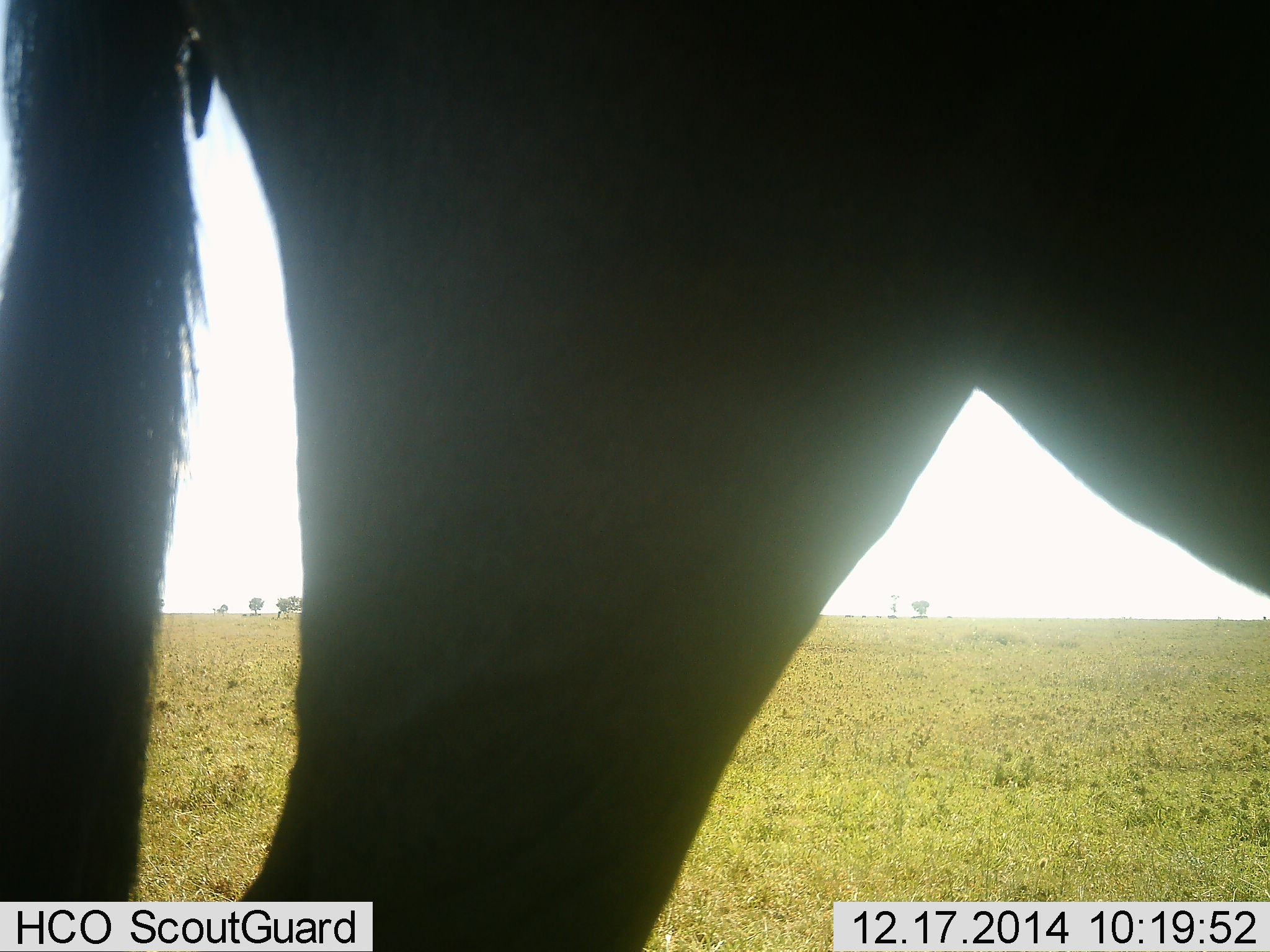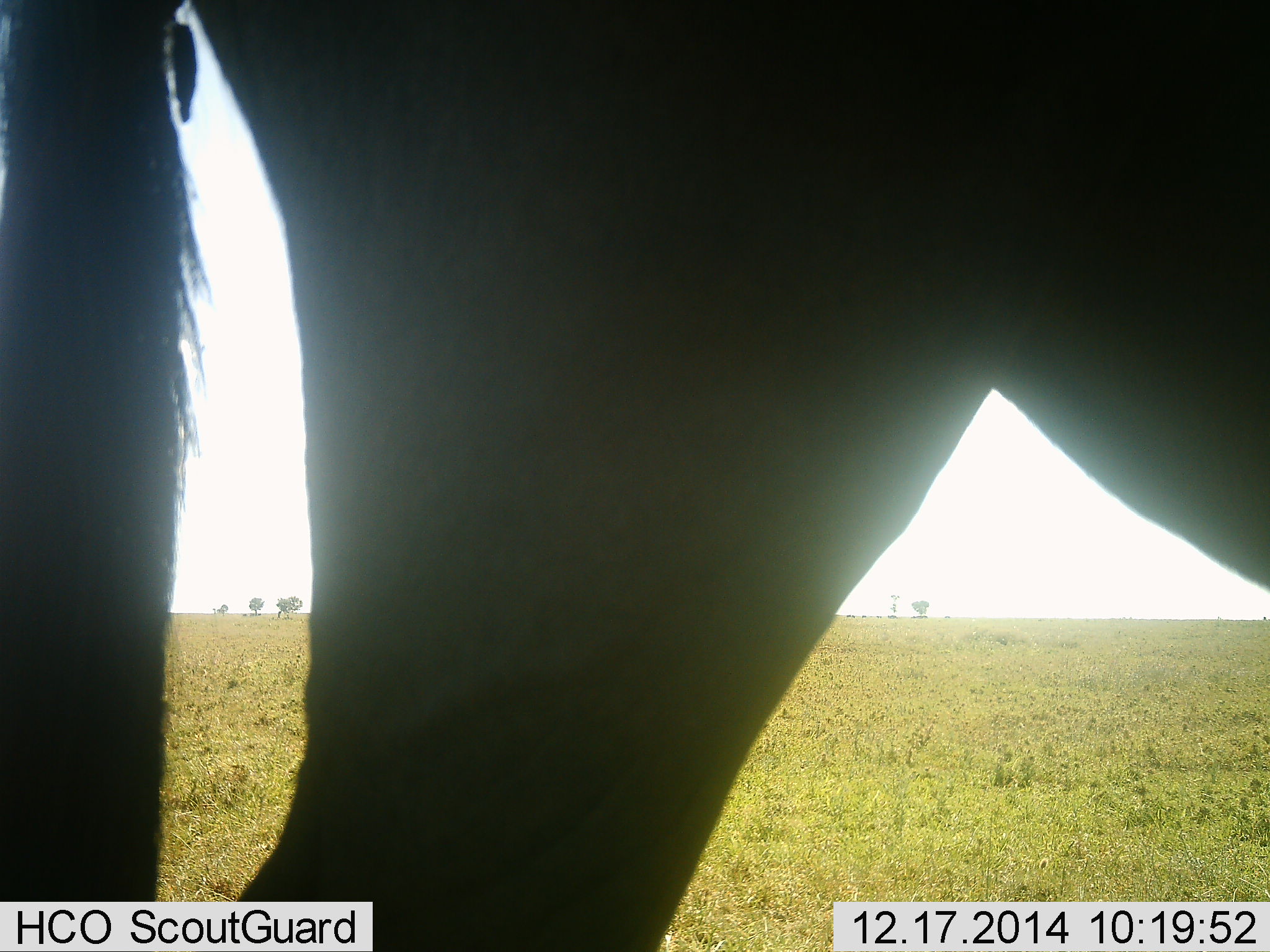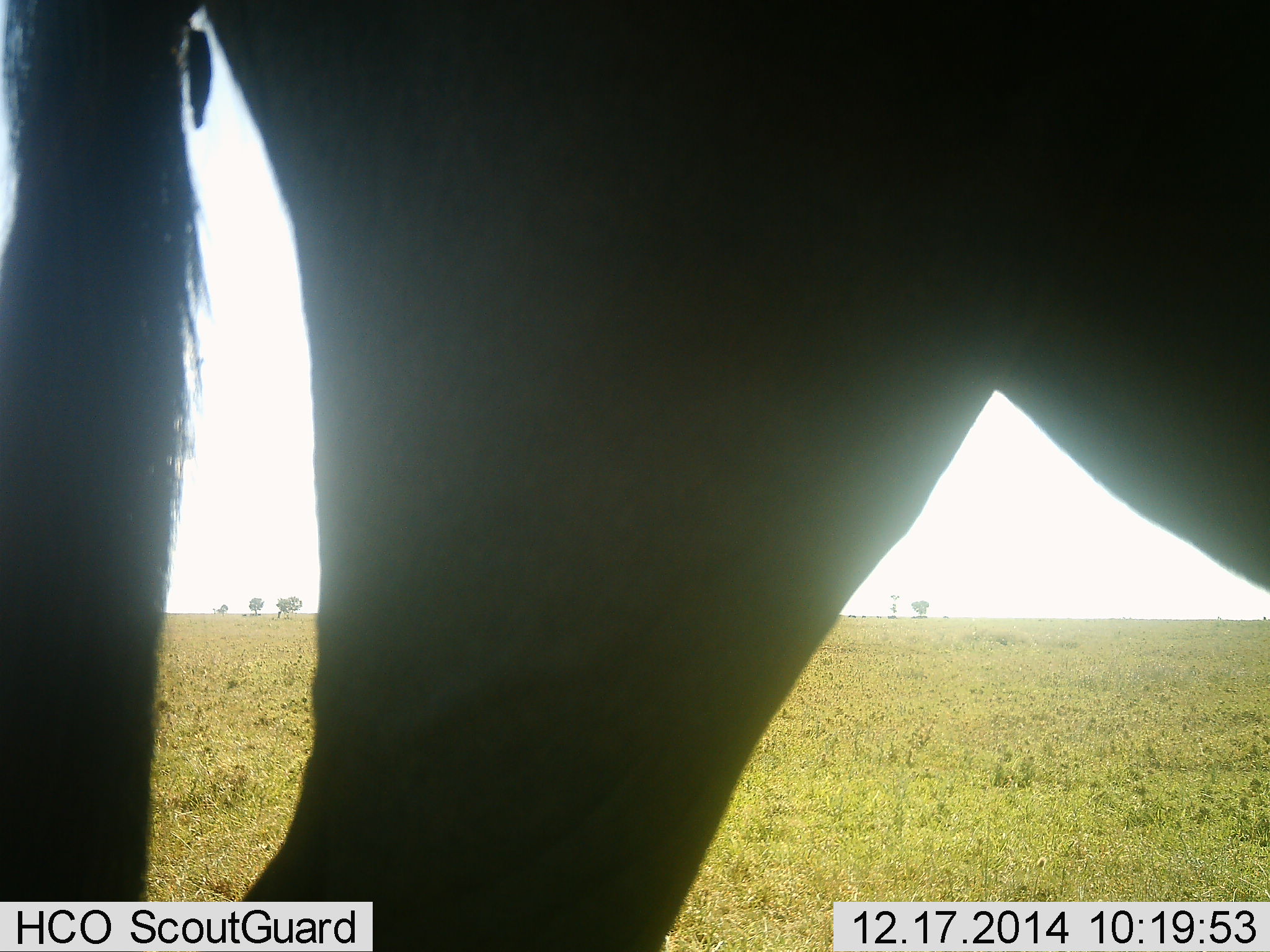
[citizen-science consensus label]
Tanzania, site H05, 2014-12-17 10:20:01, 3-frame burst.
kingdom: Animalia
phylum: Chordata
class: Mammalia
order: Artiodactyla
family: Bovidae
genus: Connochaetes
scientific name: Connochaetes taurinus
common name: blue wildebeest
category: wildebeest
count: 1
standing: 100%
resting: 0%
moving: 0%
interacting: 0%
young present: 0%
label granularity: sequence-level